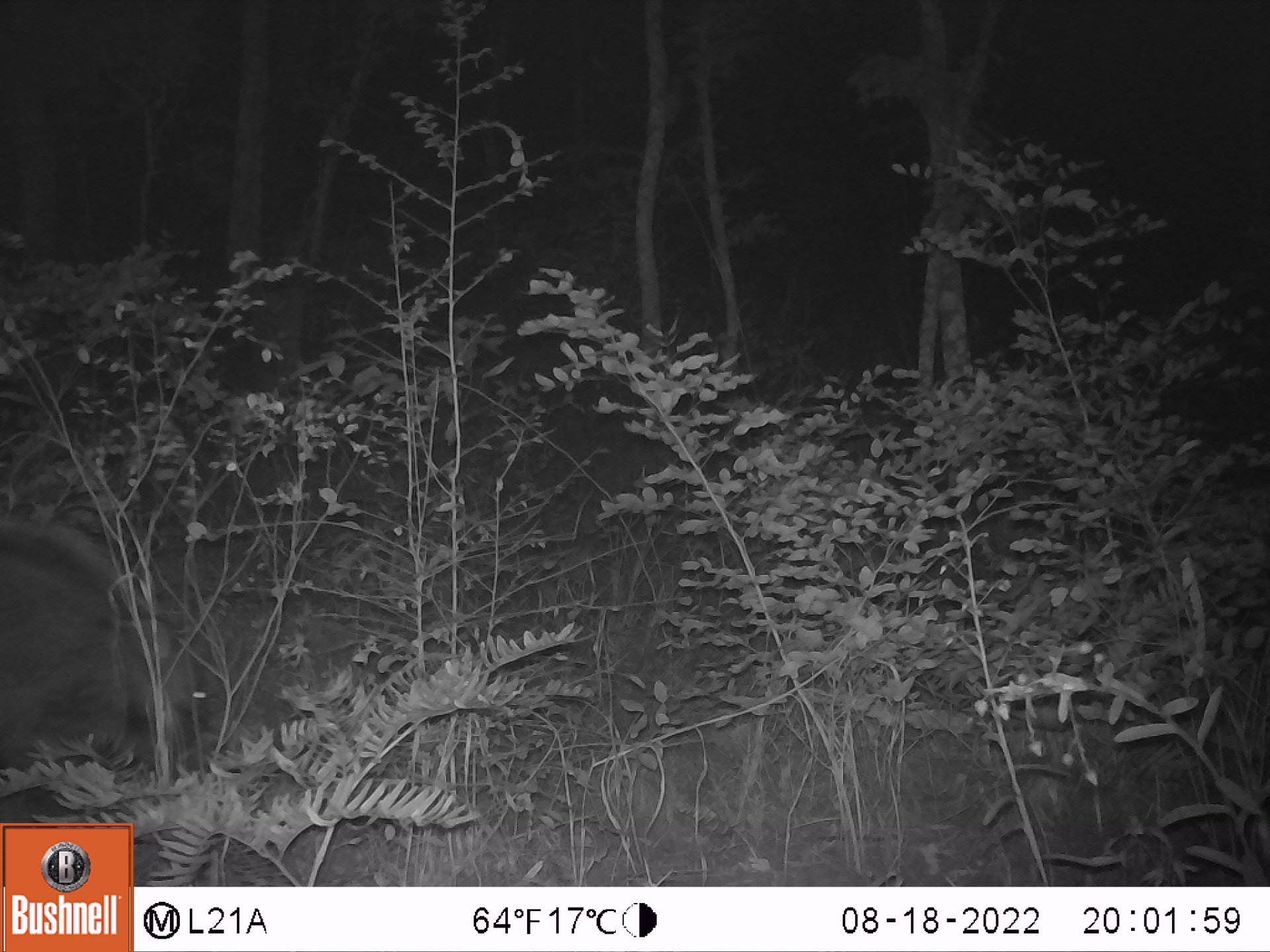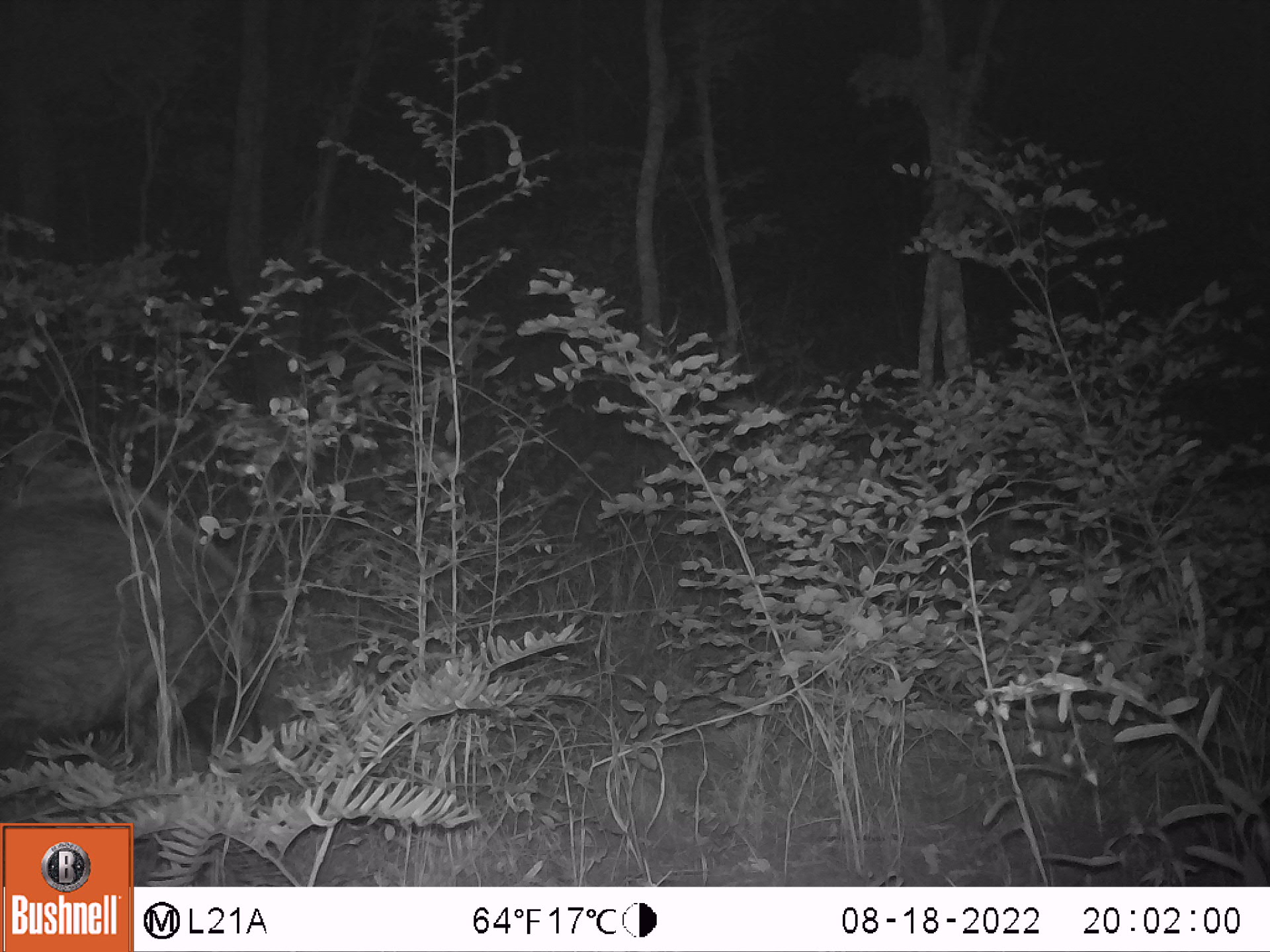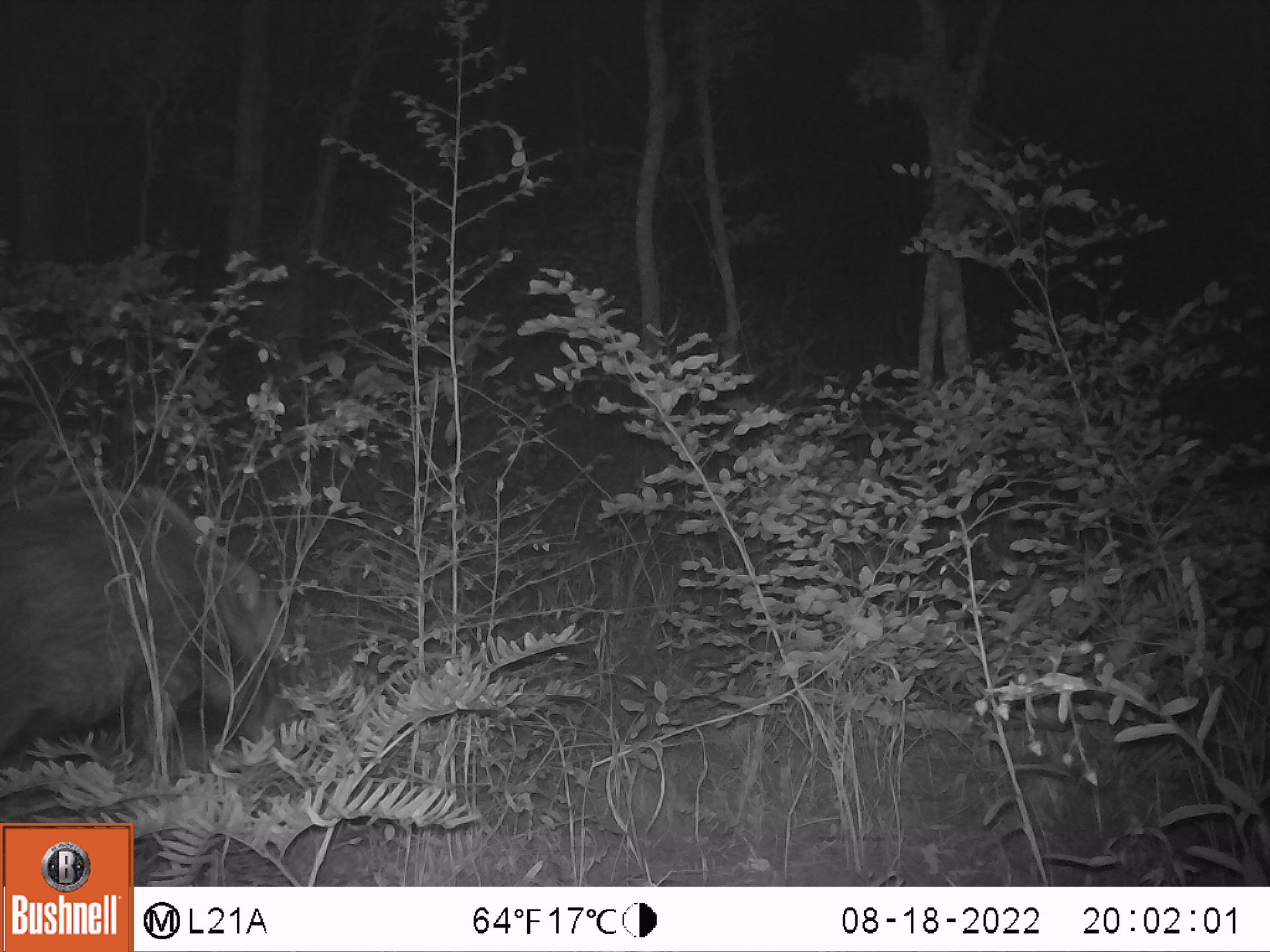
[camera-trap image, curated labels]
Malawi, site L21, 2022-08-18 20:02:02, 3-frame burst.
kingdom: Animalia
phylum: Chordata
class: Mammalia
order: Artiodactyla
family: Suidae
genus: Potamochoerus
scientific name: Potamochoerus larvatus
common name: bushpig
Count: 1.